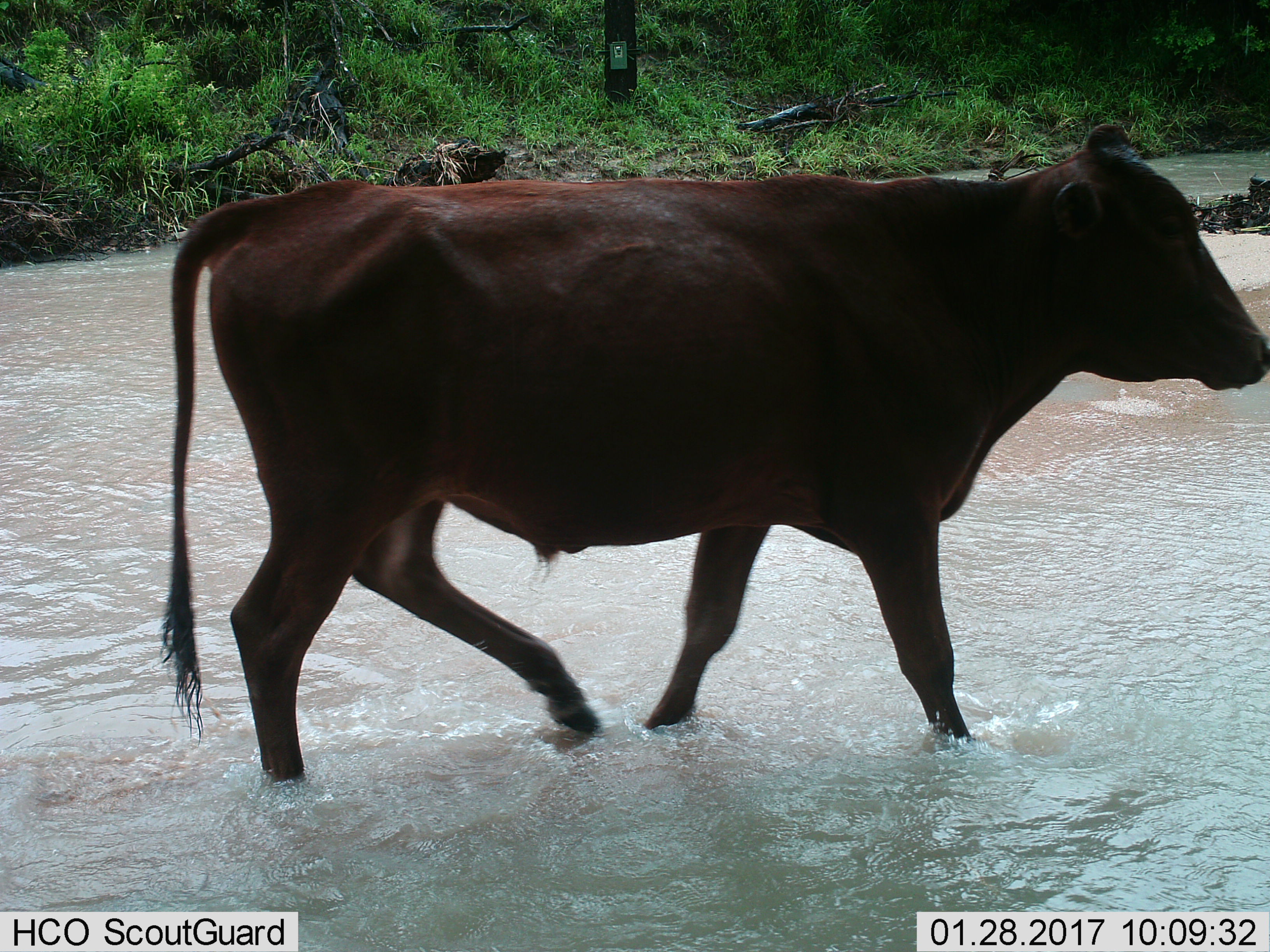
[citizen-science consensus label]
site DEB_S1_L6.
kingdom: Animalia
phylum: Chordata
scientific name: Vertebrata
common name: domestic animal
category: domesticanimal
Domesticanimal (domestic animal) (Vertebrata), count 1. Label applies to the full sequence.